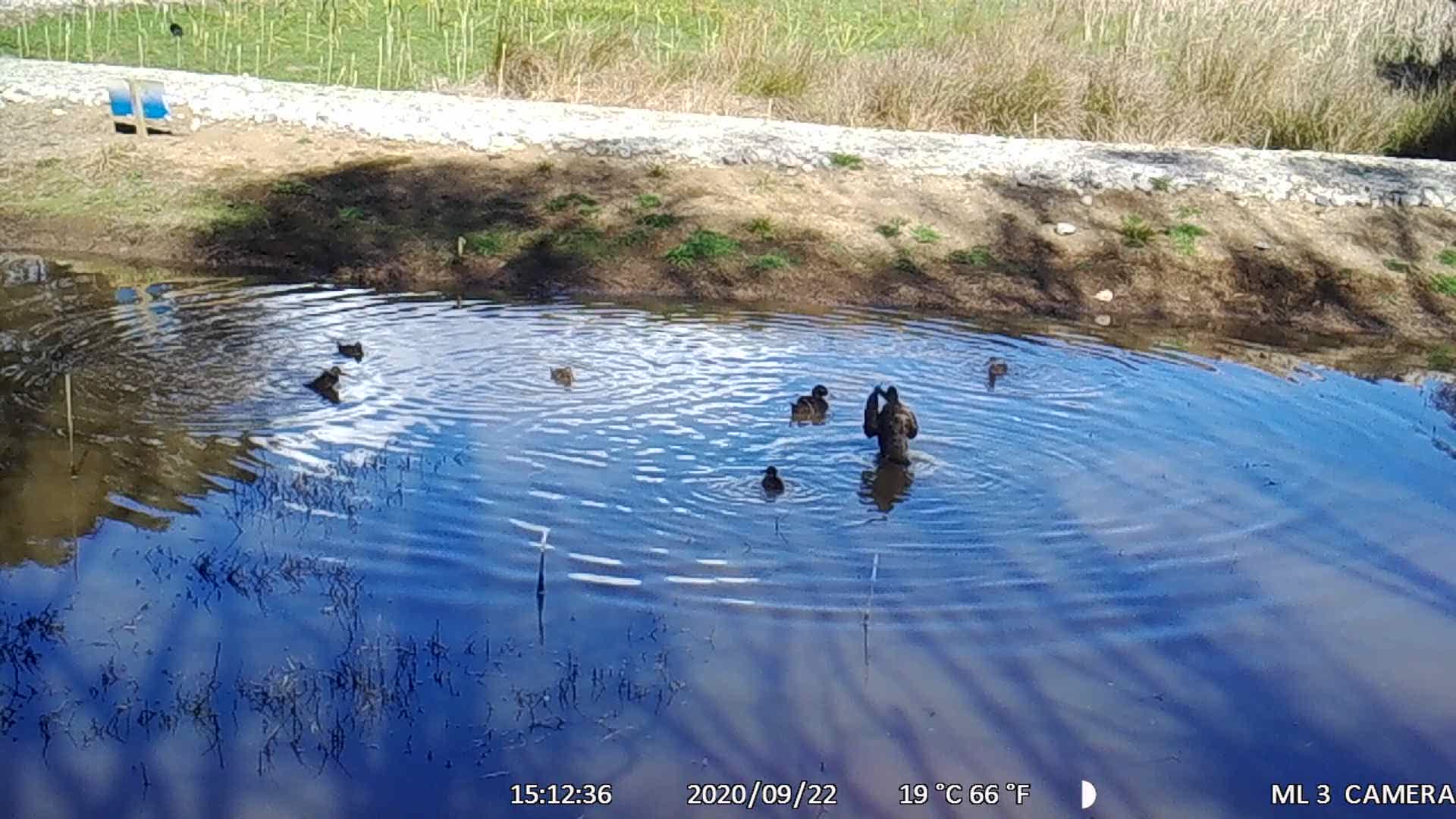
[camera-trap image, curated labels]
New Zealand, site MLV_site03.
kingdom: Animalia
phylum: Chordata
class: Aves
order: Anseriformes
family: Anatidae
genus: Anas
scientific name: Anas chlorotis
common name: brown teal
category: pateke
Pateke (brown teal) (Anas chlorotis).